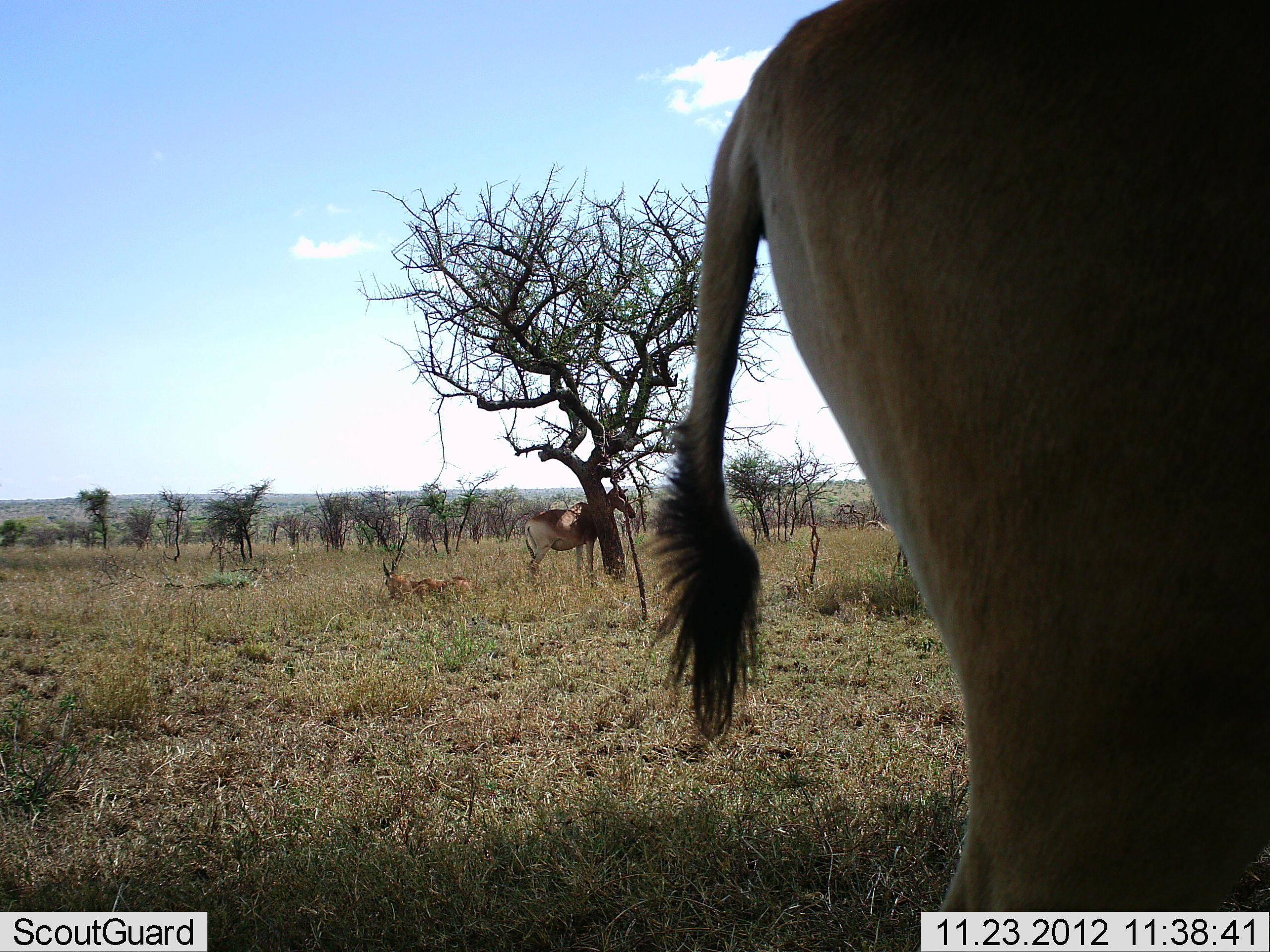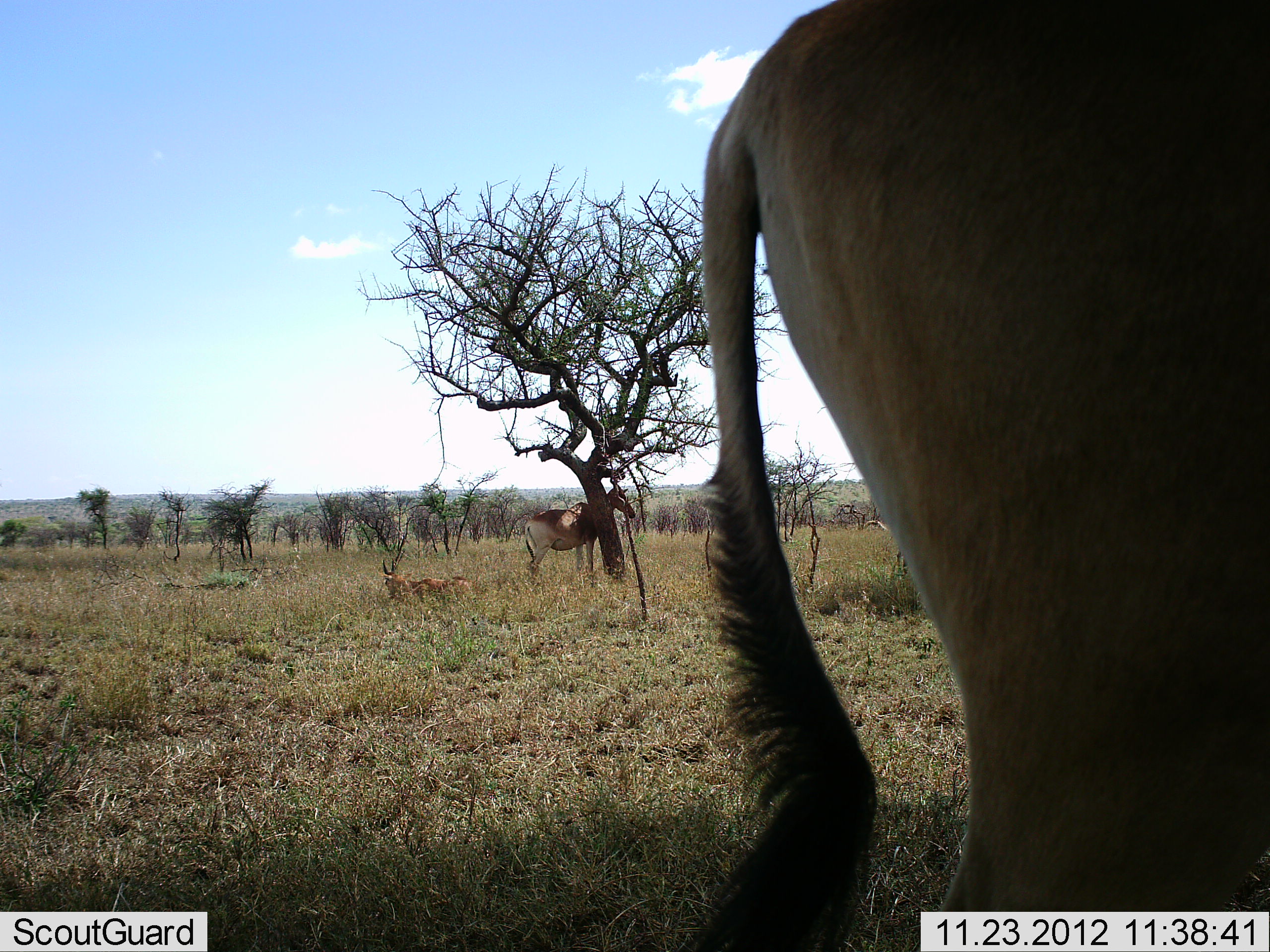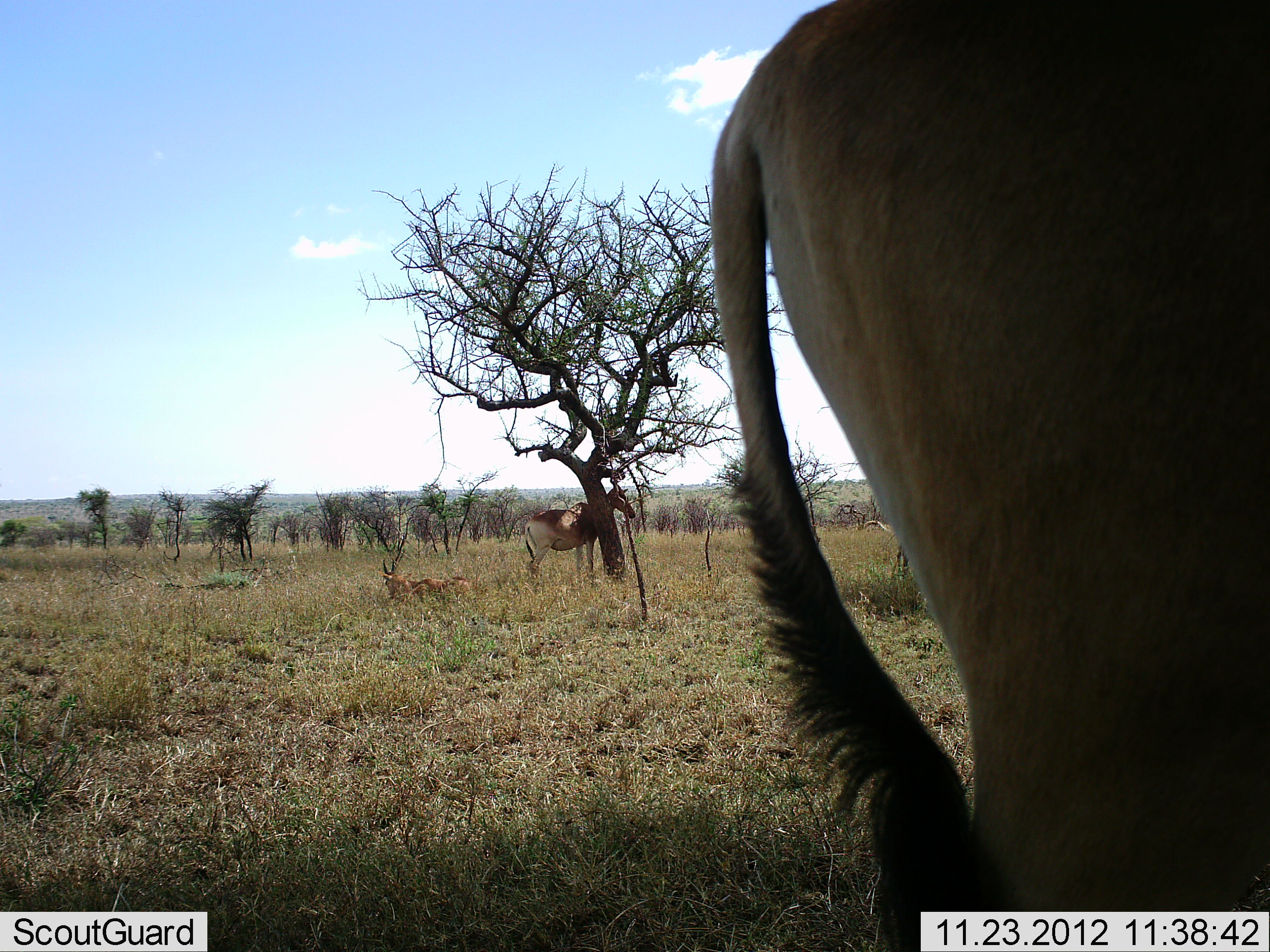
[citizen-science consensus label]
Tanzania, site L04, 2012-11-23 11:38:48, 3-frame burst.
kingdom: Animalia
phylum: Chordata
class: Mammalia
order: Artiodactyla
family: Bovidae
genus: Alcelaphus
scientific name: Alcelaphus buselaphus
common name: hartebeest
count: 3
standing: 91%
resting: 73%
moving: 0%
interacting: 0%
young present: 0%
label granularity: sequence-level